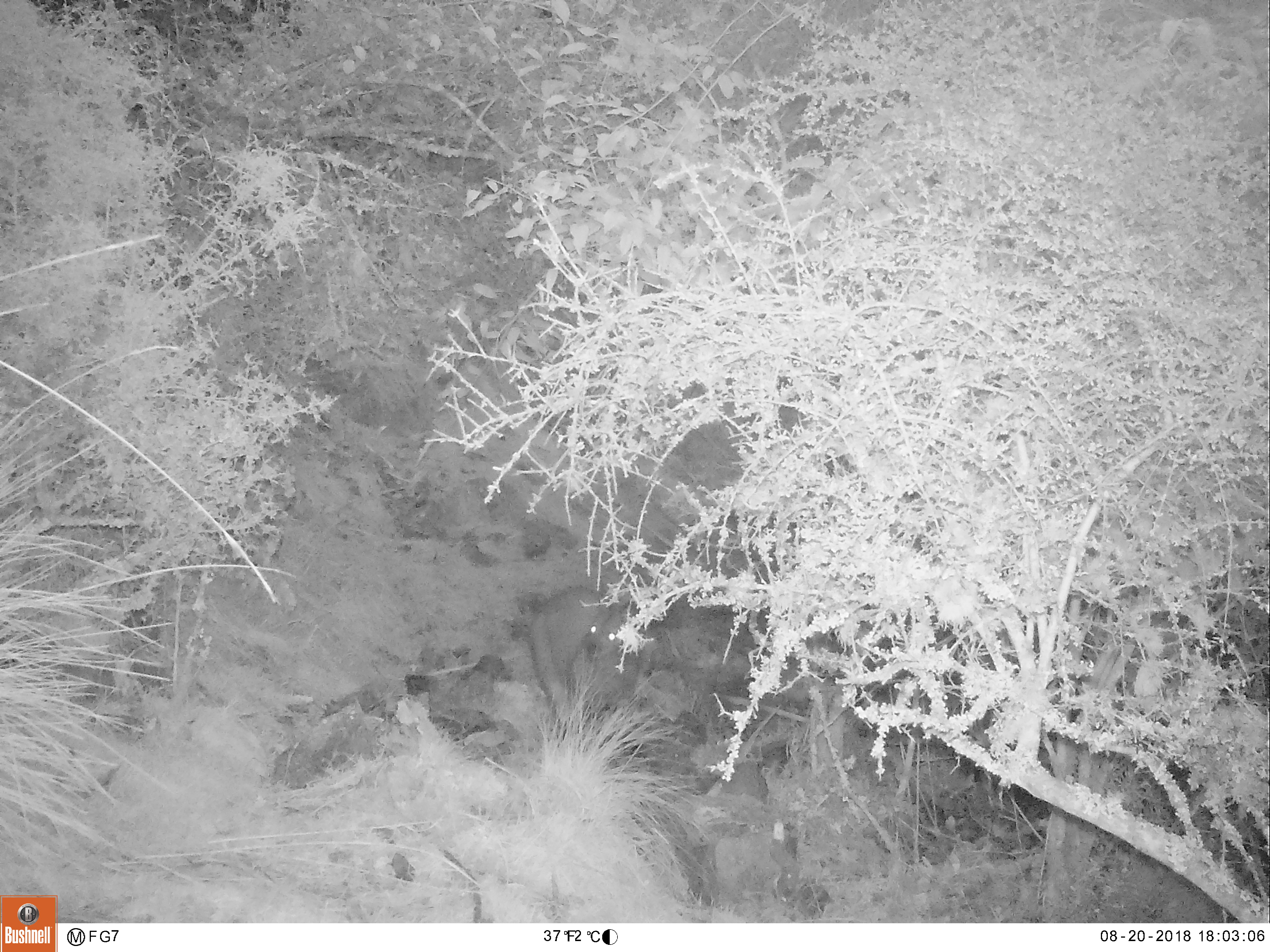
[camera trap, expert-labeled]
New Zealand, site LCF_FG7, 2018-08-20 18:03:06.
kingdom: Animalia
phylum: Chordata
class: Mammalia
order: Diprotodontia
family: Macropodidae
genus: Notamacropus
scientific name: Notamacropus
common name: wallaby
Wallaby (Notamacropus).